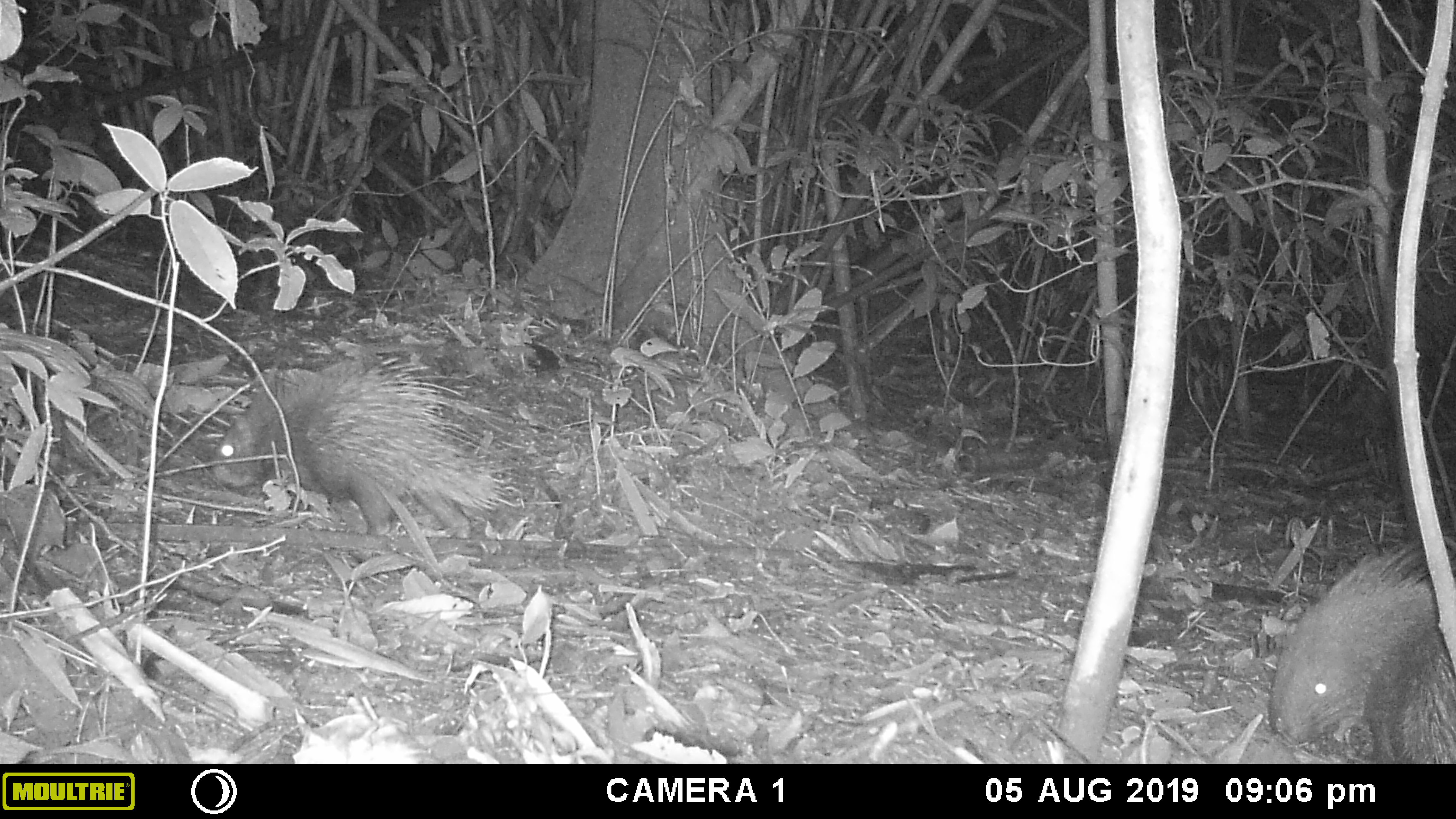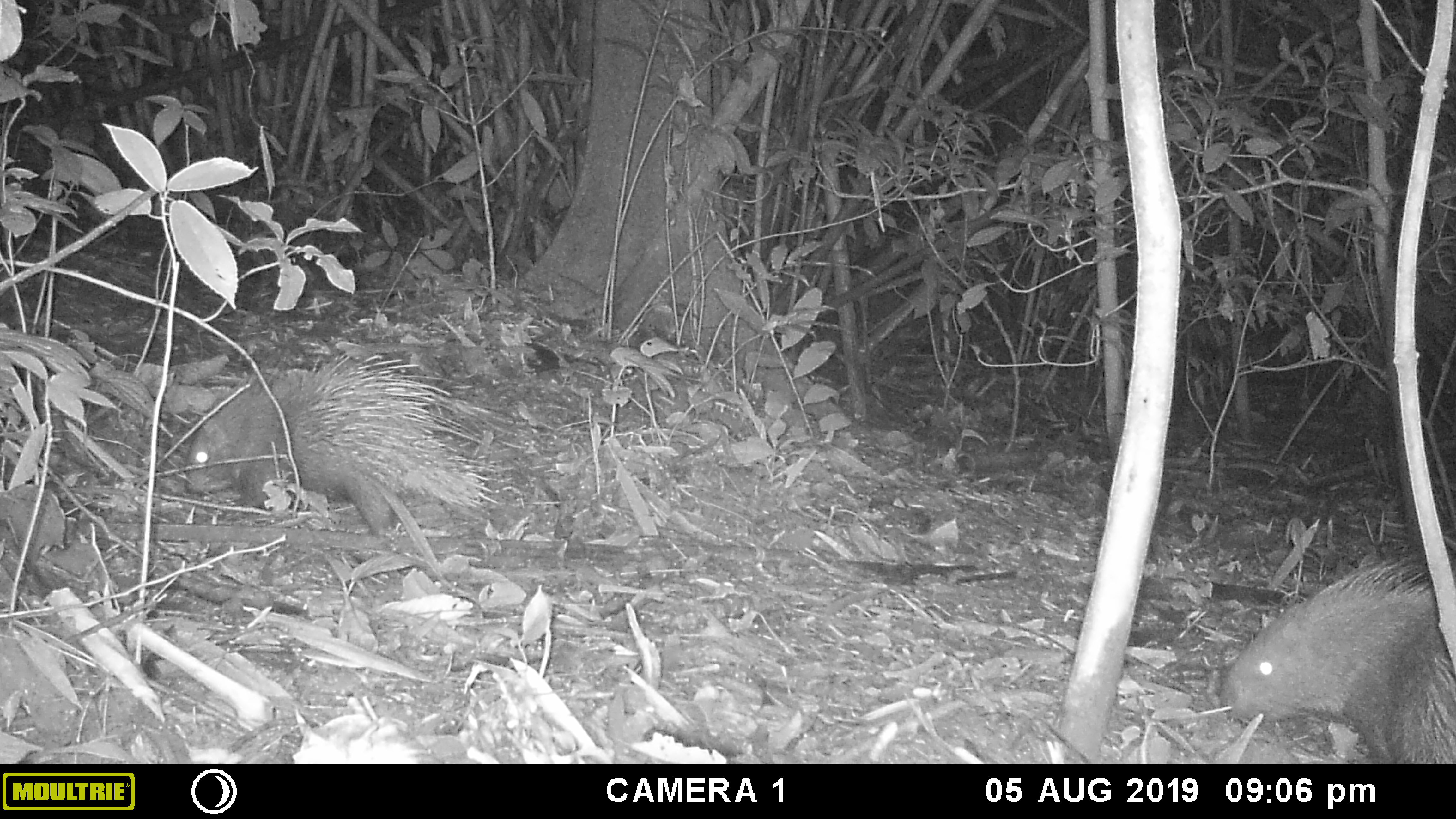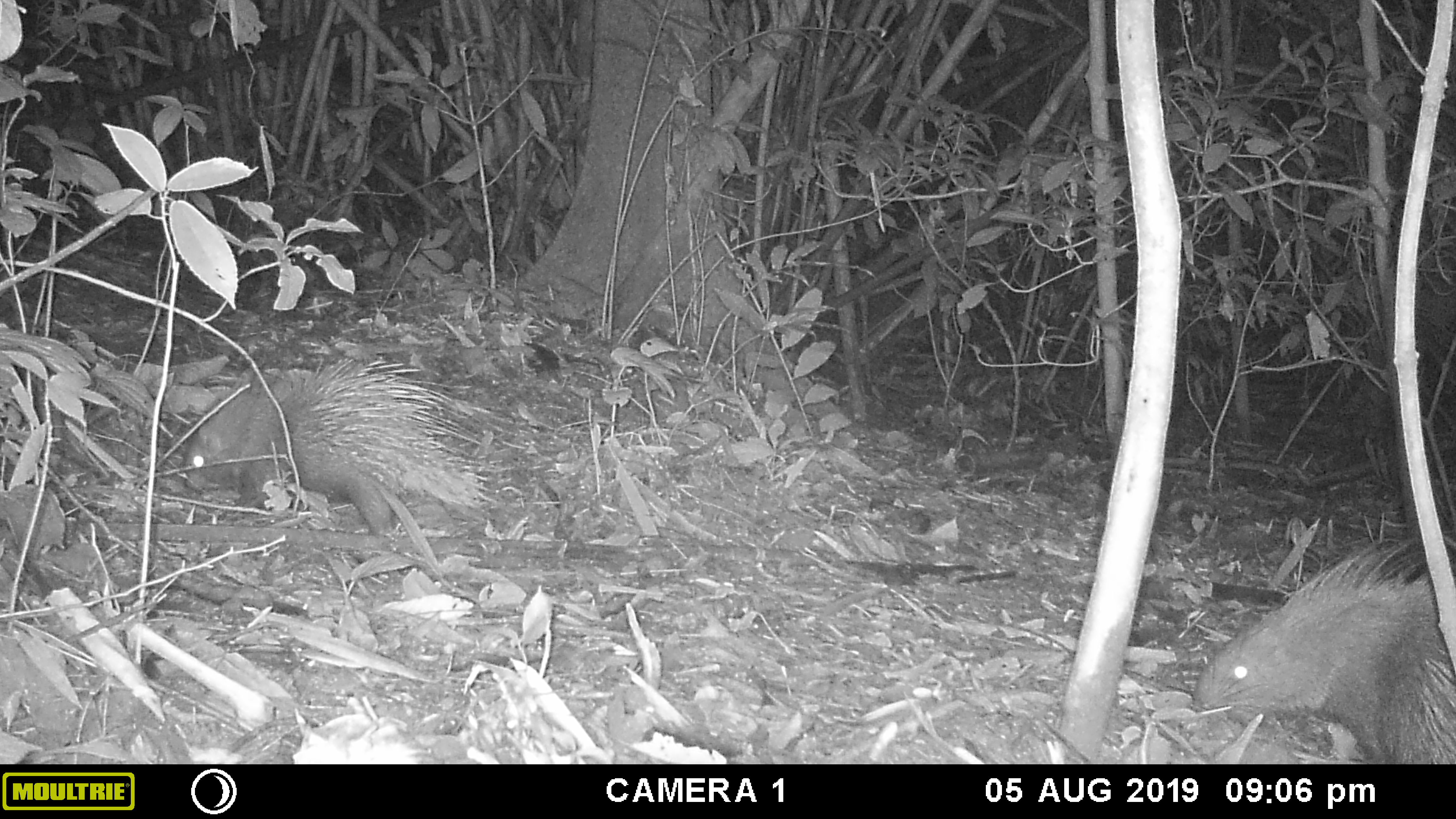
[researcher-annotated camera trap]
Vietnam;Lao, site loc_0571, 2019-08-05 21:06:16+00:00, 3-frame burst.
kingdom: Animalia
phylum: Chordata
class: Mammalia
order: Rodentia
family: Hystricidae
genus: Hystrix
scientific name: Hystrix brachyura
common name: malayan porcupine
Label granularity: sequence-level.